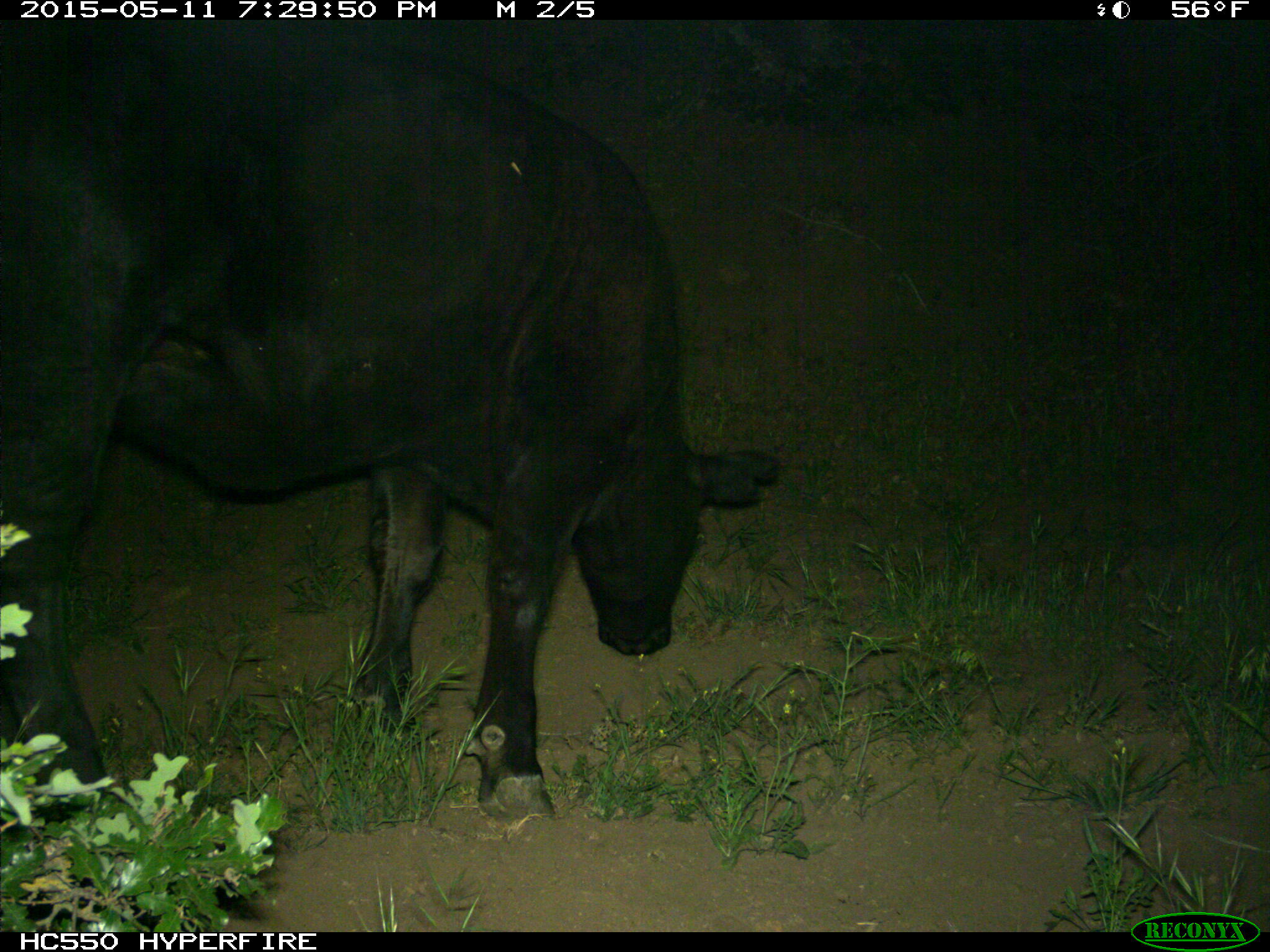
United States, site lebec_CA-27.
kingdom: Animalia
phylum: Chordata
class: Mammalia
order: Artiodactyla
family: Bovidae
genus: Bos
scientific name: Bos taurus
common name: domestic cow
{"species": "Bos taurus (domestic cow)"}